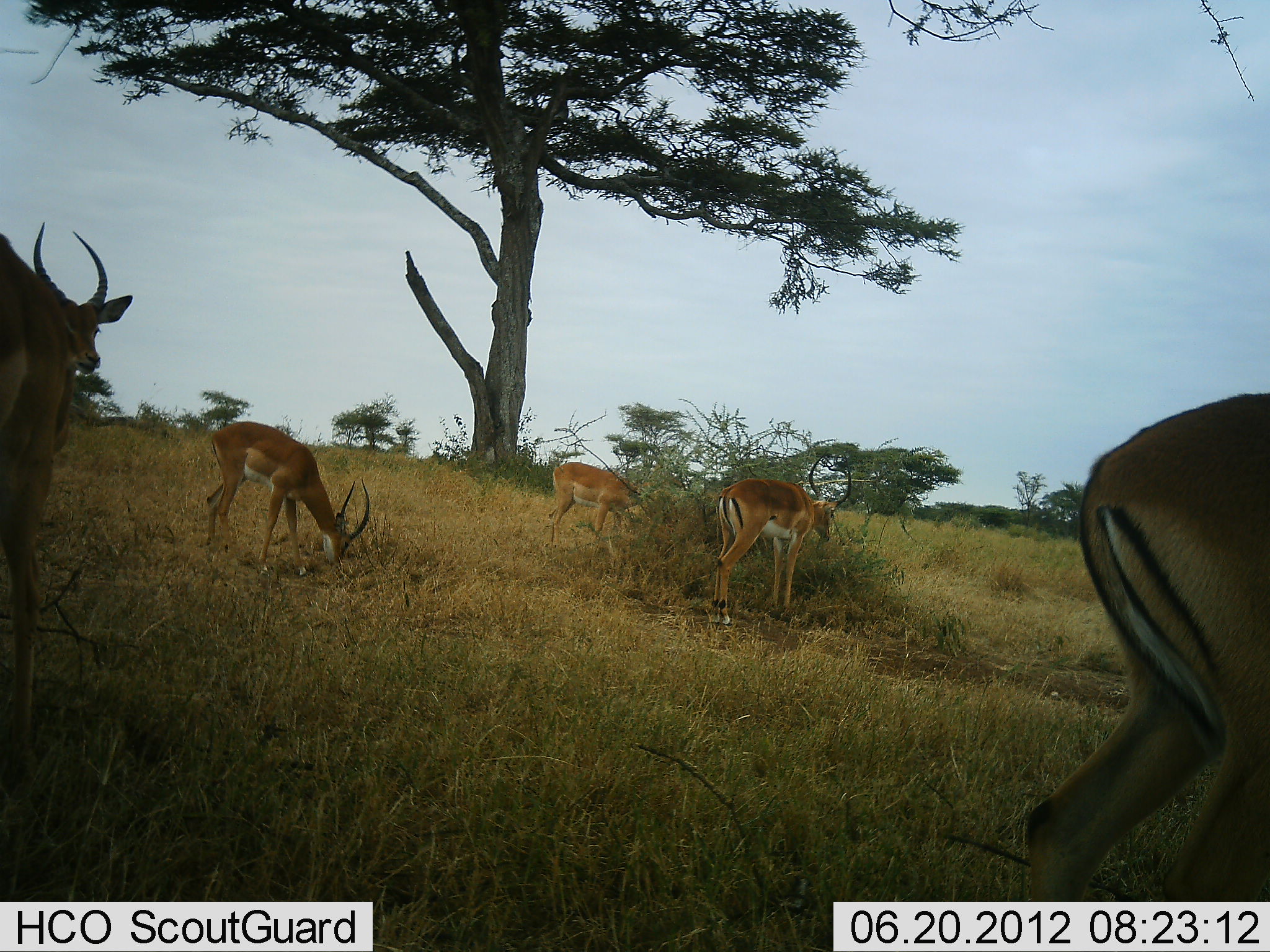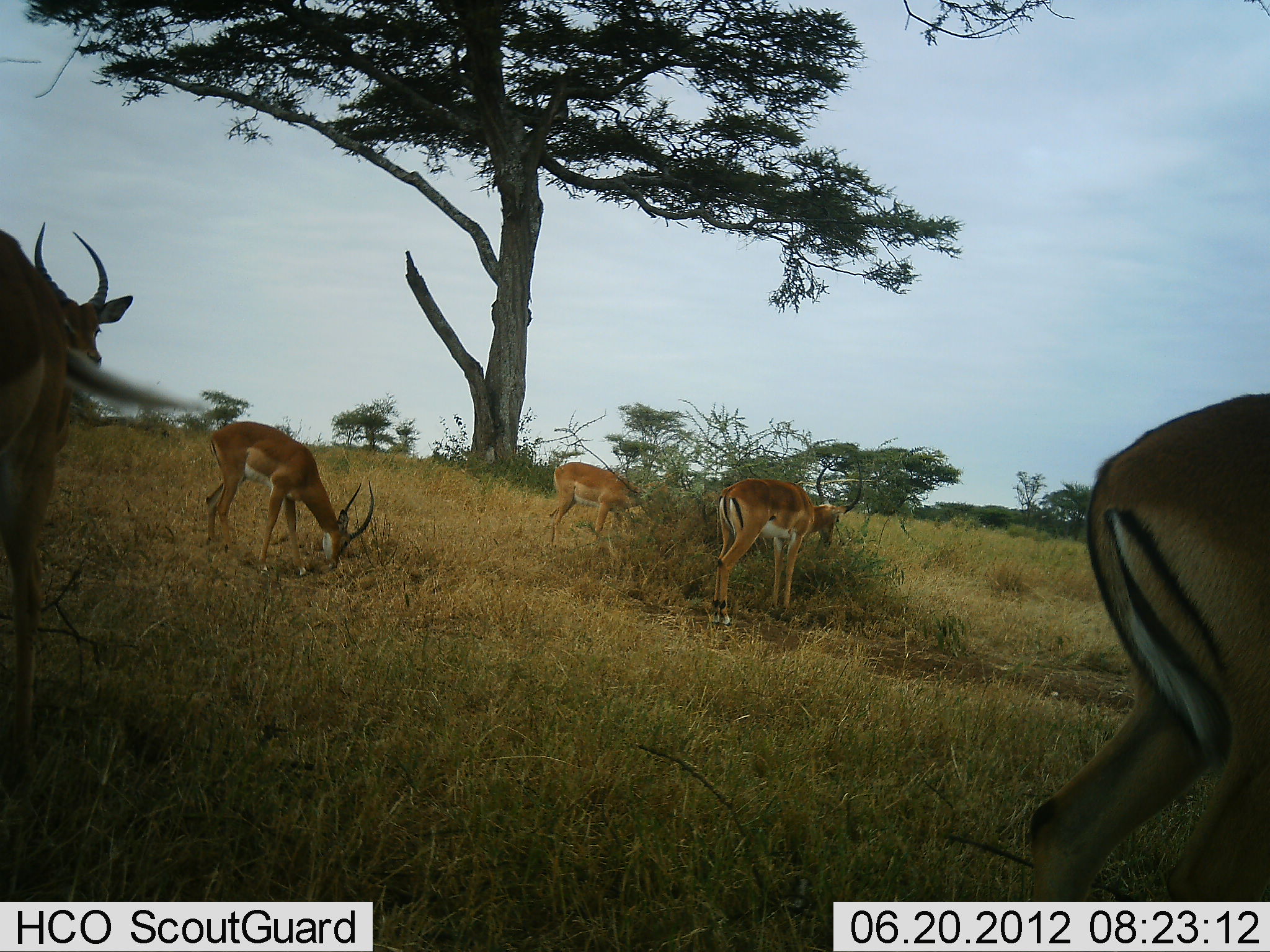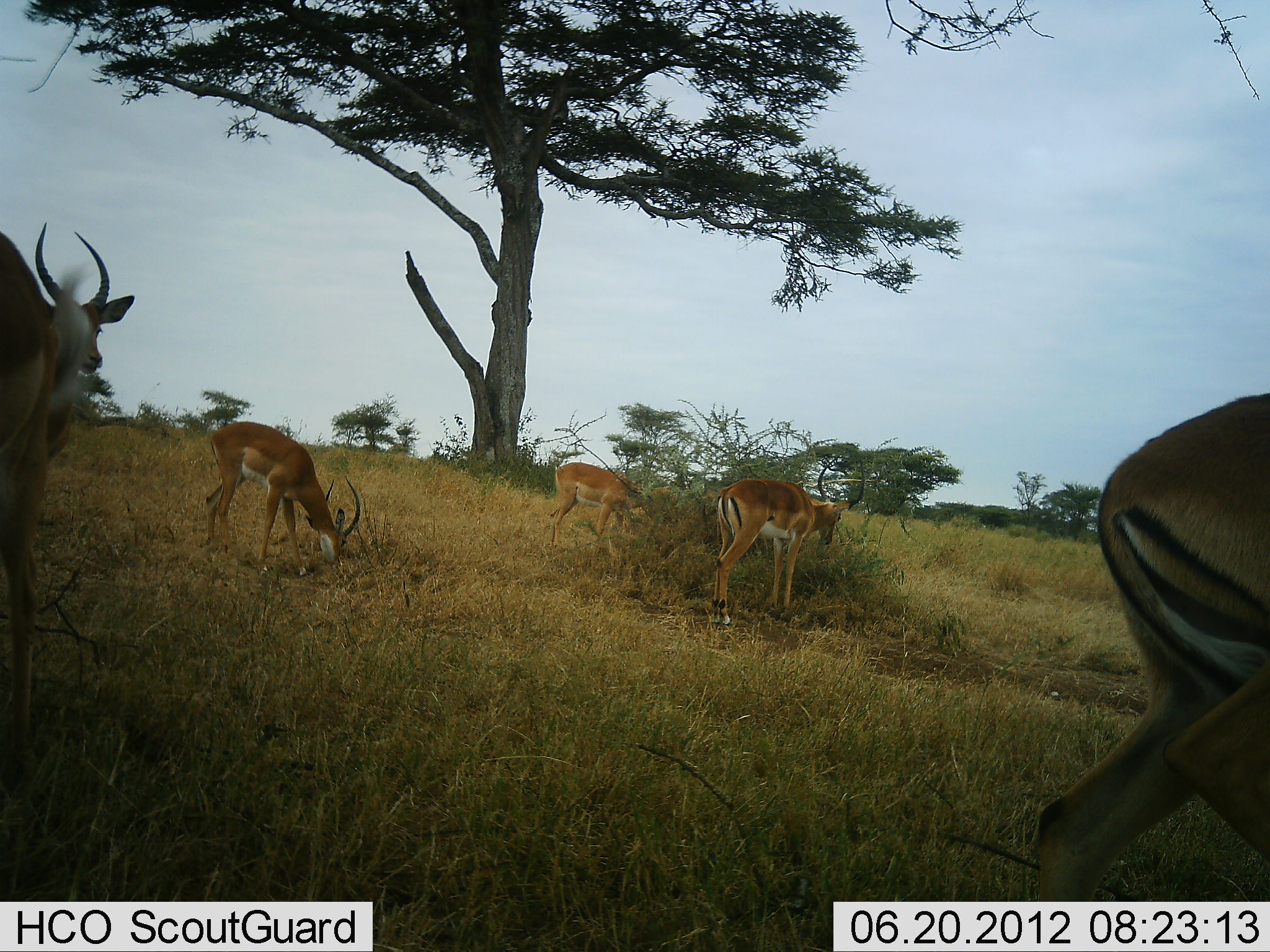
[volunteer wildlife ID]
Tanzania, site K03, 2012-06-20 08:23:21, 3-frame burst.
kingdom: Animalia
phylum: Chordata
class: Mammalia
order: Artiodactyla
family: Bovidae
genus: Aepyceros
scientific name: Aepyceros melampus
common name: impala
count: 6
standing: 60%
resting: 0%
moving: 0%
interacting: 0%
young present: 0%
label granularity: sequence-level